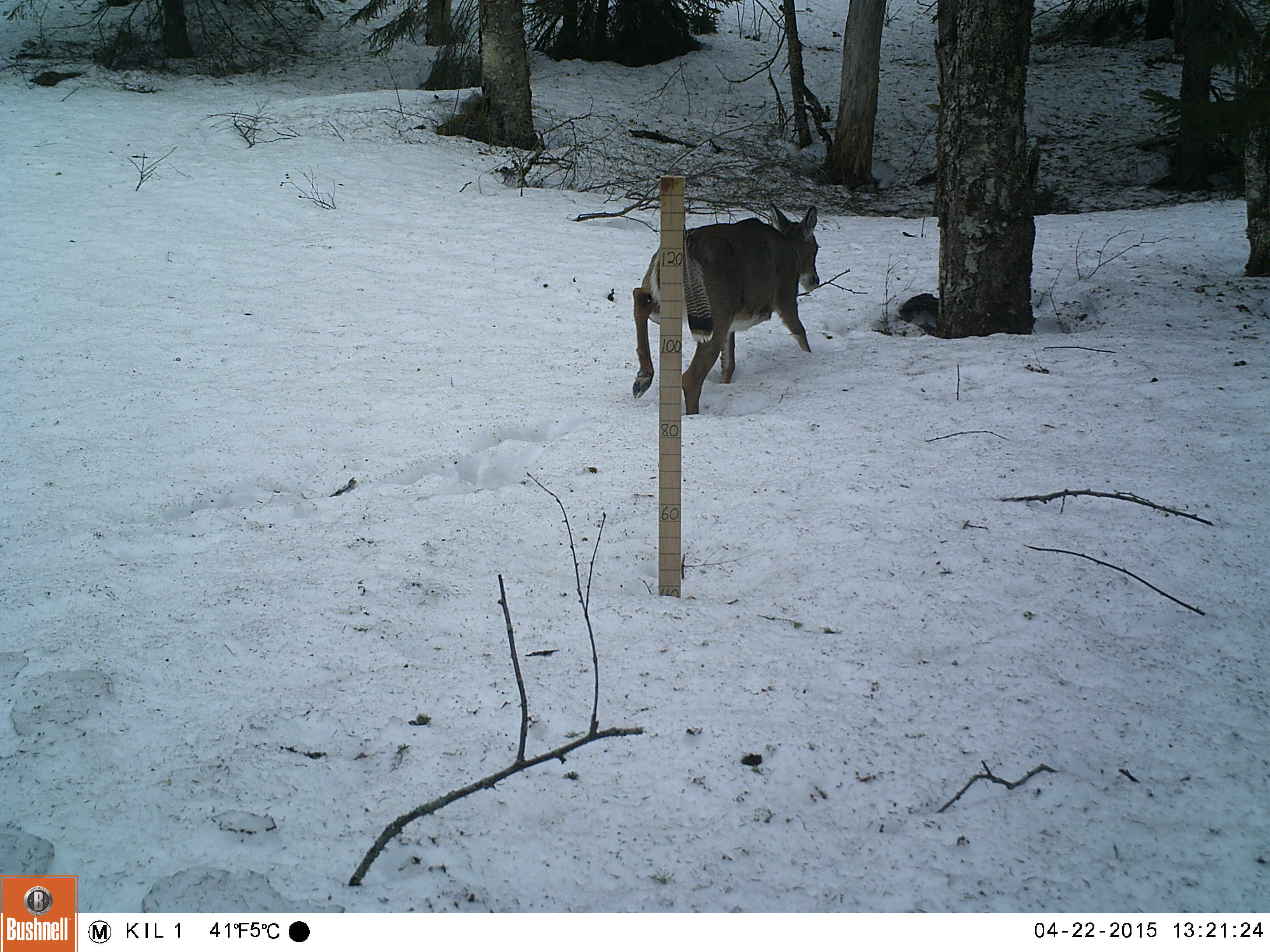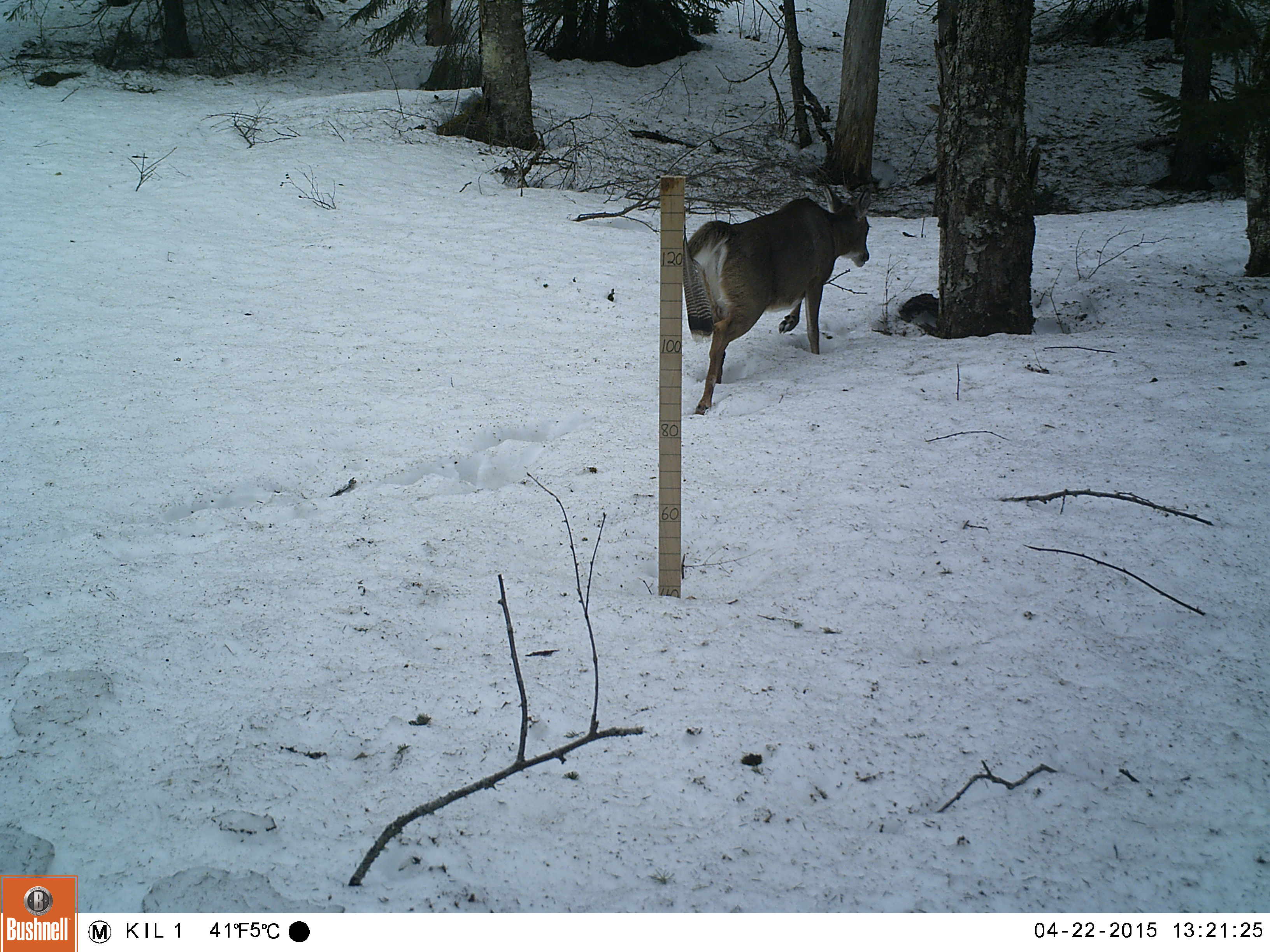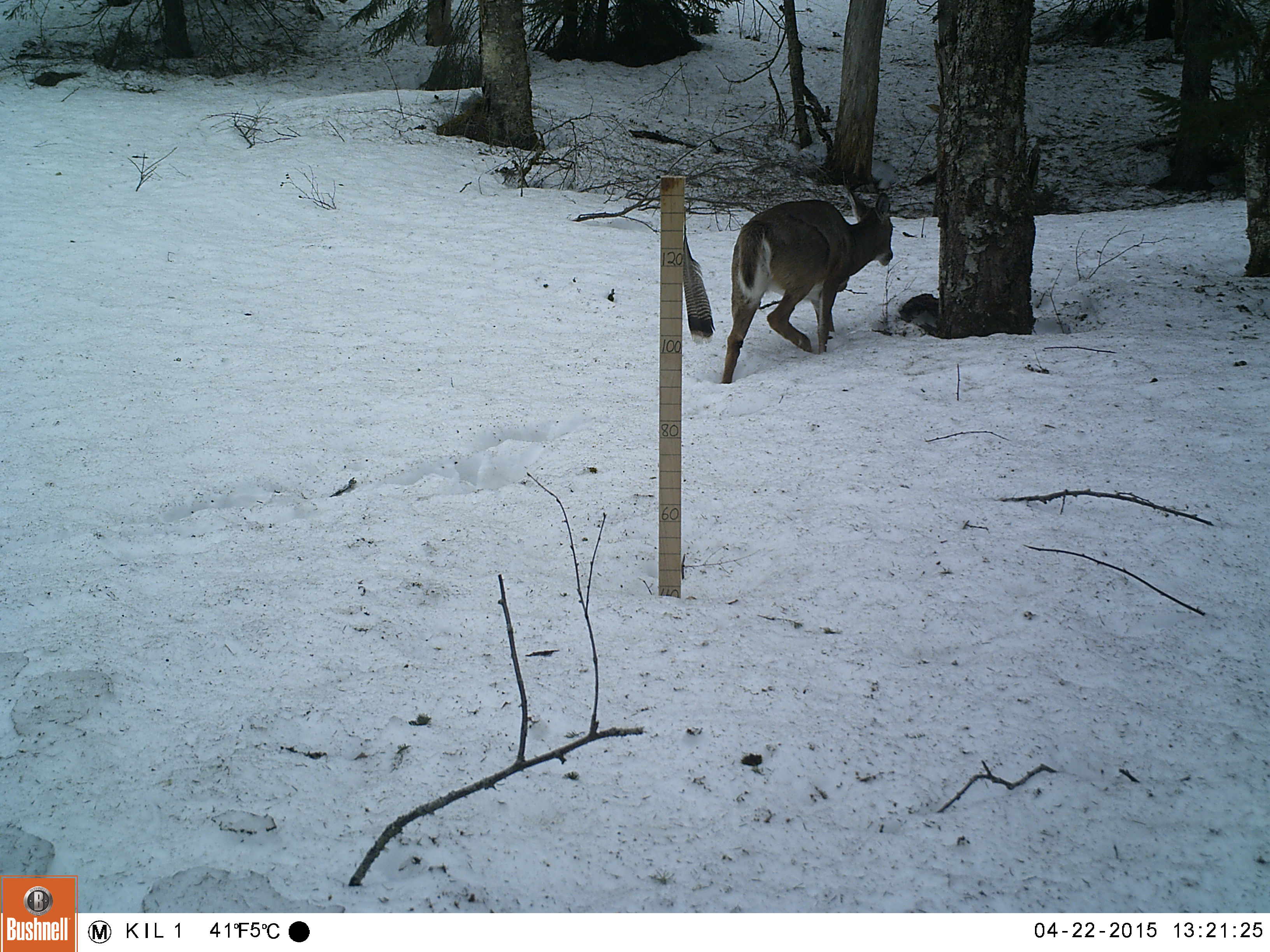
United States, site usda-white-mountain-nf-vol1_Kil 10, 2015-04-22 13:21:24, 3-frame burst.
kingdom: Animalia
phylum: Chordata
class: Mammalia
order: Artiodactyla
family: Cervidae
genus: Odocoileus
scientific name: Odocoileus virginianus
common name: white-tailed deer